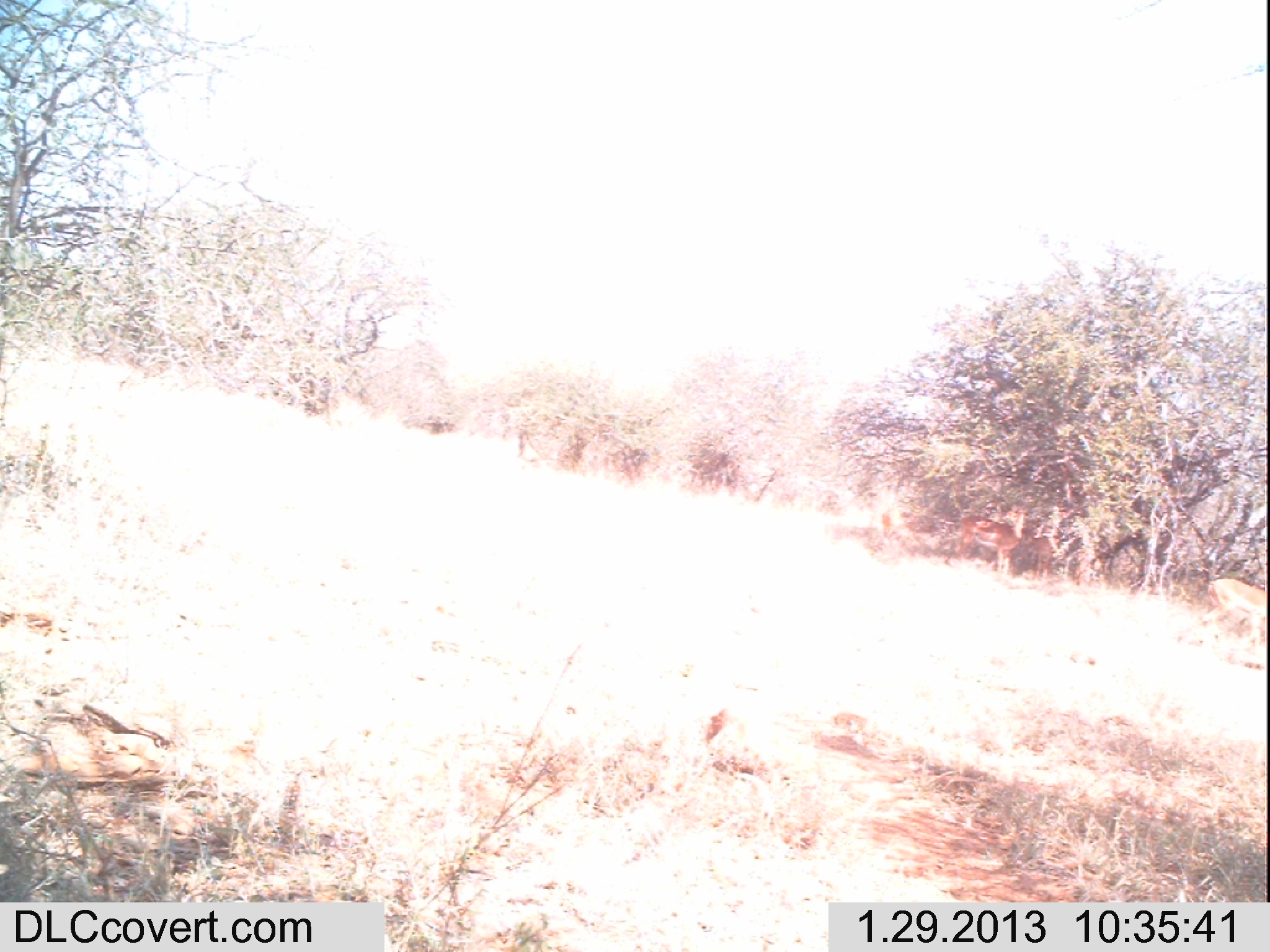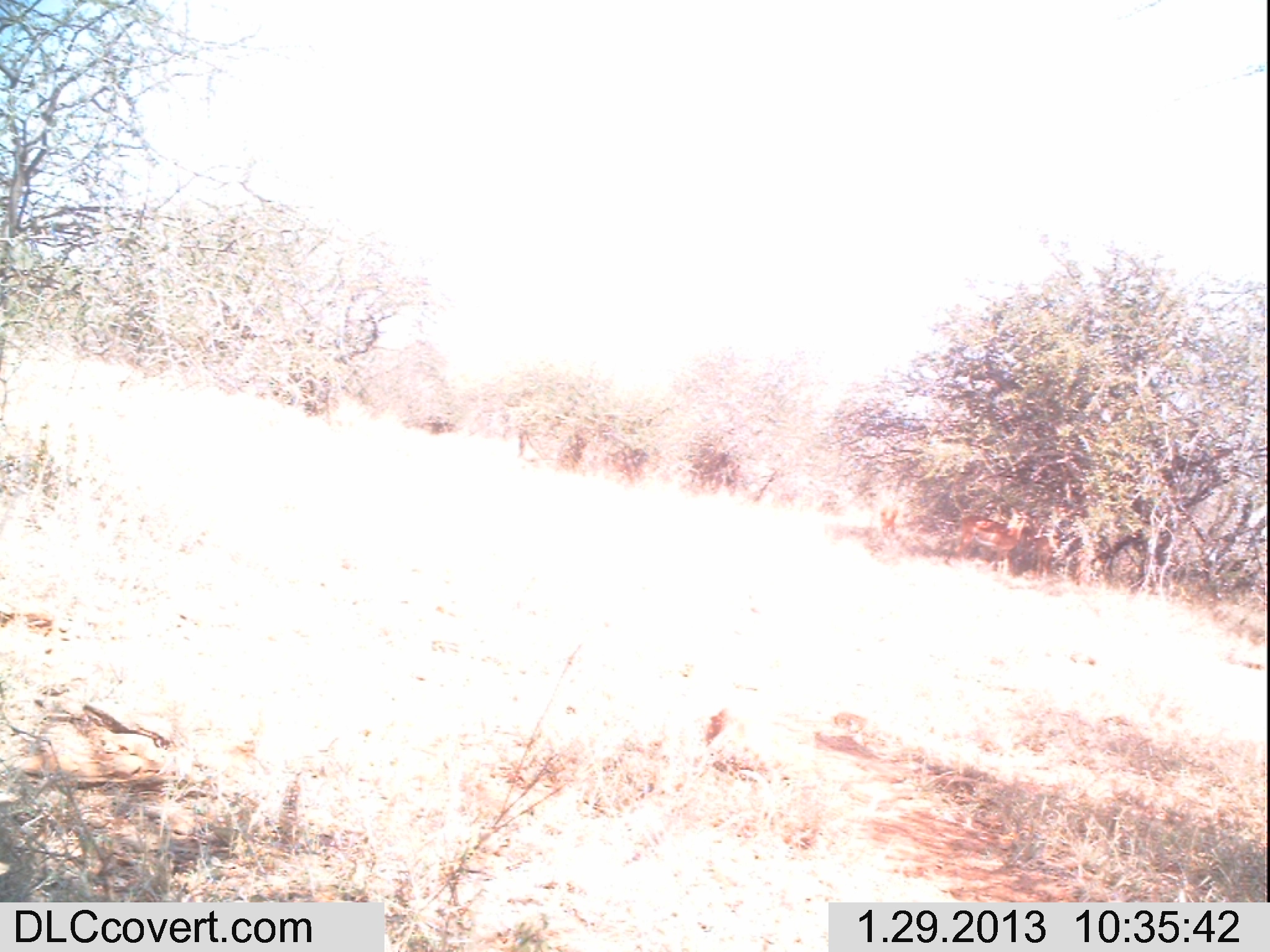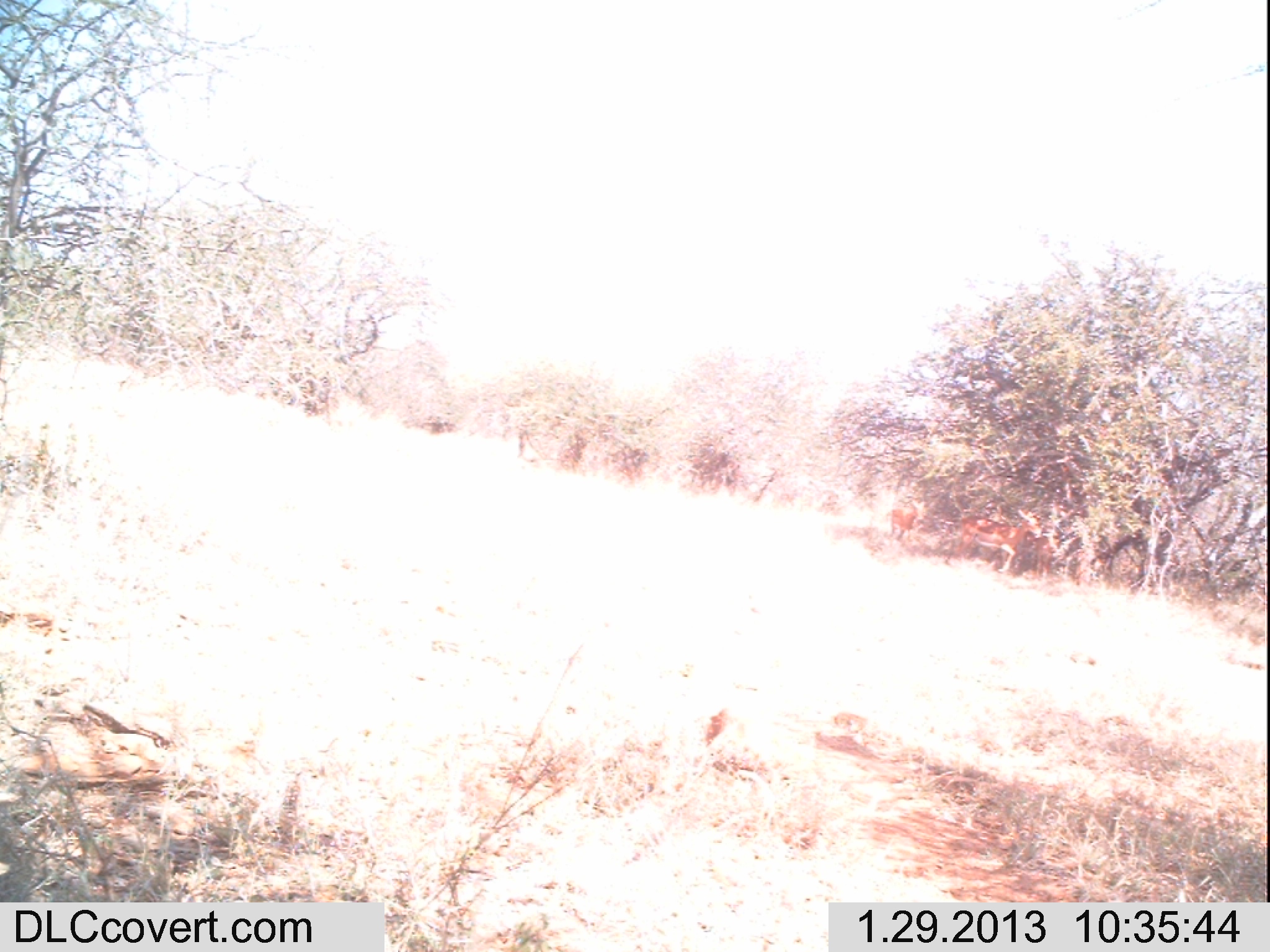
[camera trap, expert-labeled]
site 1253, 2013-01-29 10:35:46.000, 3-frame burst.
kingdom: Animalia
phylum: Chordata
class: Mammalia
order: Artiodactyla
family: Bovidae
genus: Aepyceros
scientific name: Aepyceros melampus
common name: impala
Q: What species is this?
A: Aepyceros melampus (impala).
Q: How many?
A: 4.